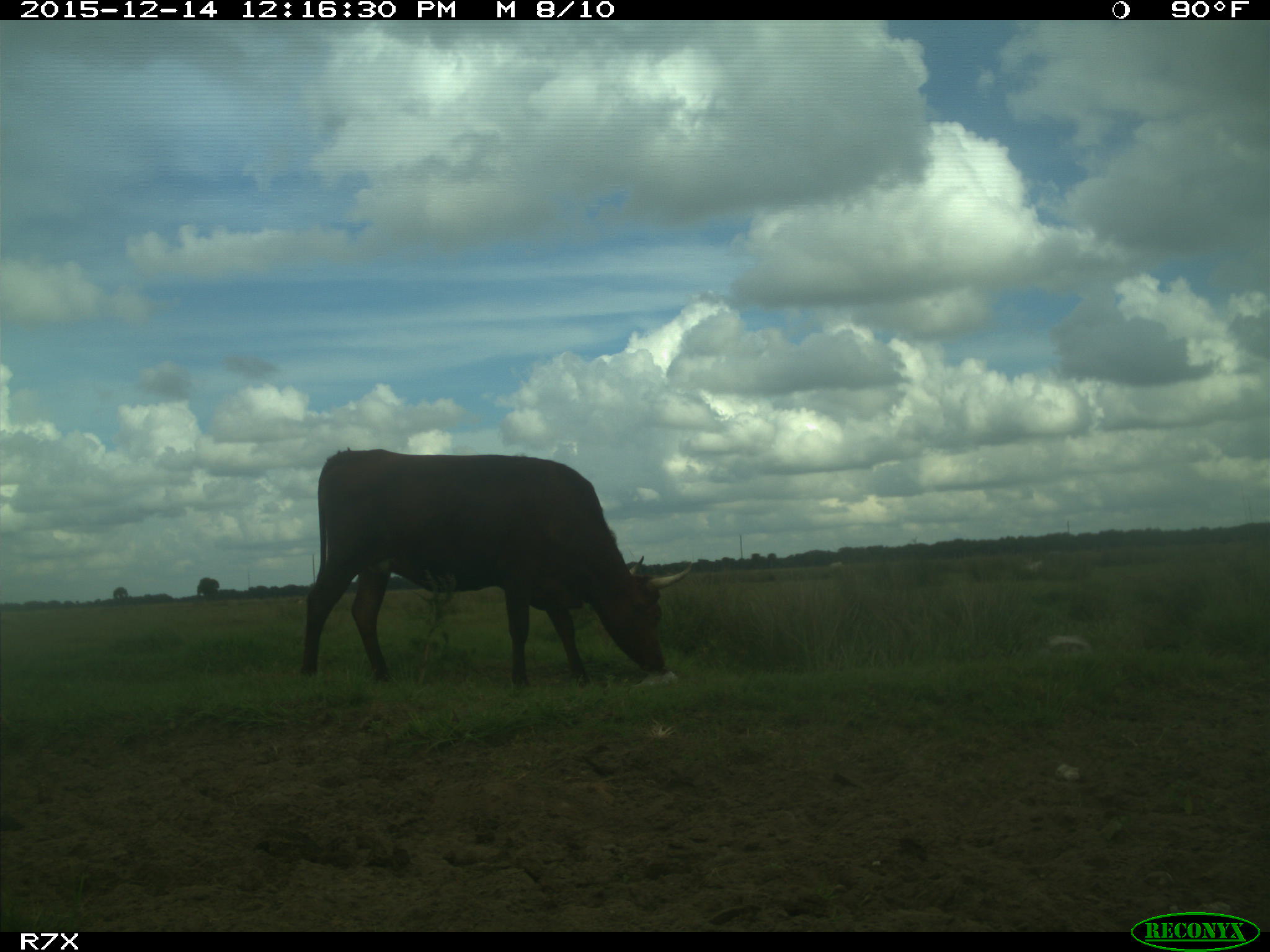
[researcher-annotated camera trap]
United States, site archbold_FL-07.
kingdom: Animalia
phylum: Chordata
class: Mammalia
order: Artiodactyla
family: Bovidae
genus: Bos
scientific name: Bos taurus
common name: domestic cow